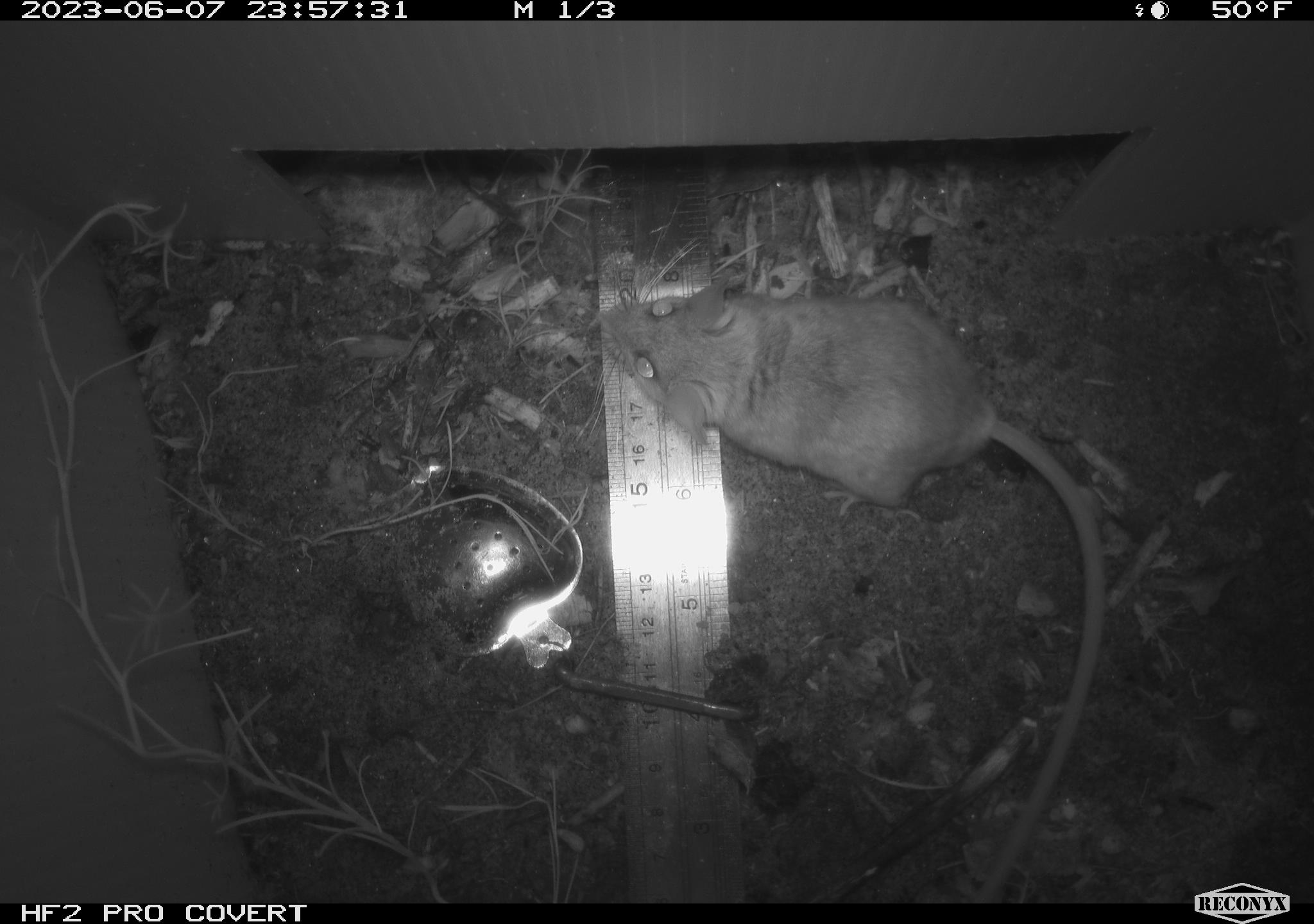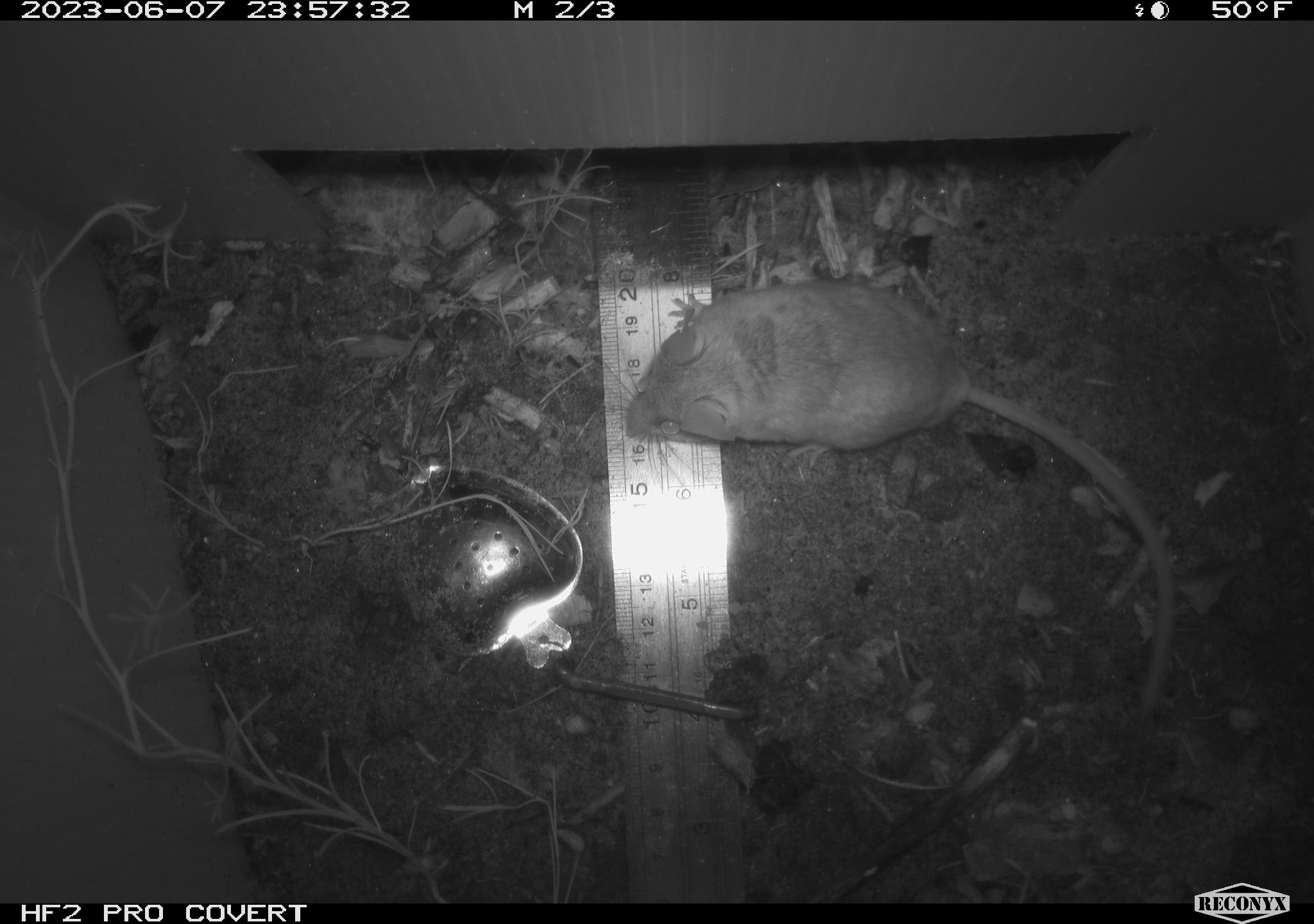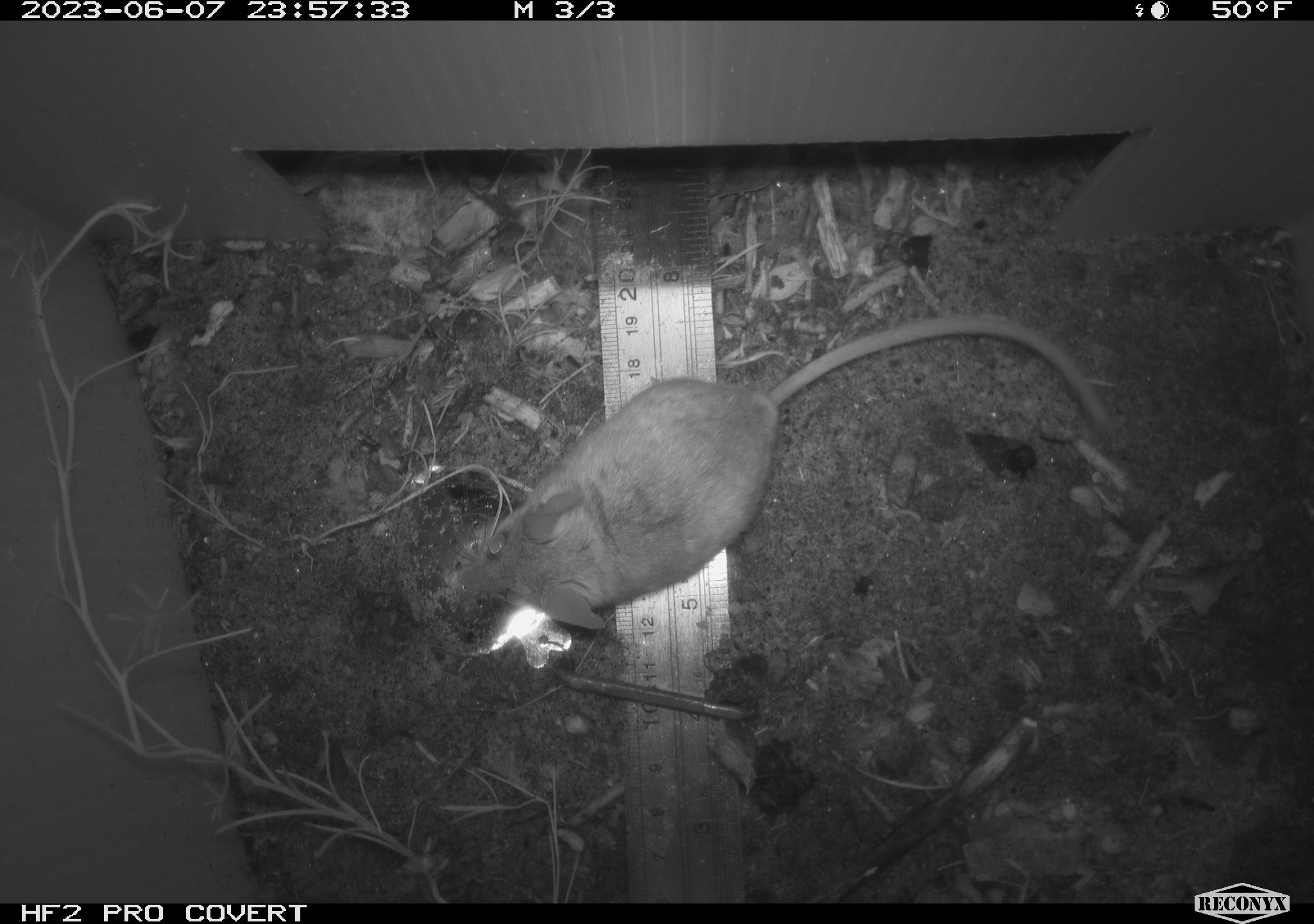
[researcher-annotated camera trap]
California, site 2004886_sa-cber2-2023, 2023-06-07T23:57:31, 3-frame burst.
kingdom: Animalia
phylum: Chordata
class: Mammalia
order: Rodentia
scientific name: Rodentia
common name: mouse species